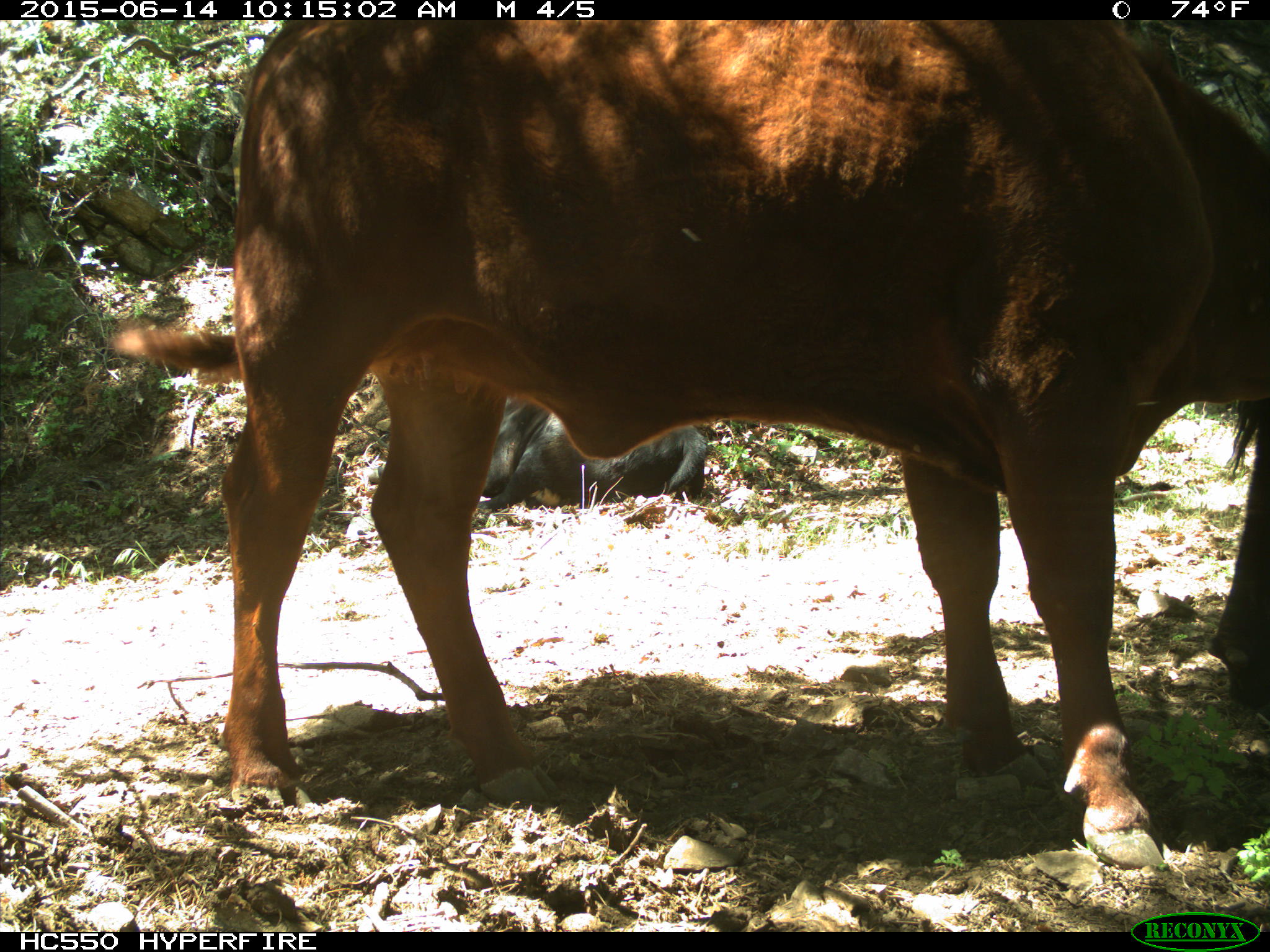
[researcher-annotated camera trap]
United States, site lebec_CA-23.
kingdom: Animalia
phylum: Chordata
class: Mammalia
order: Artiodactyla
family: Bovidae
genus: Bos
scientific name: Bos taurus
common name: domestic cow